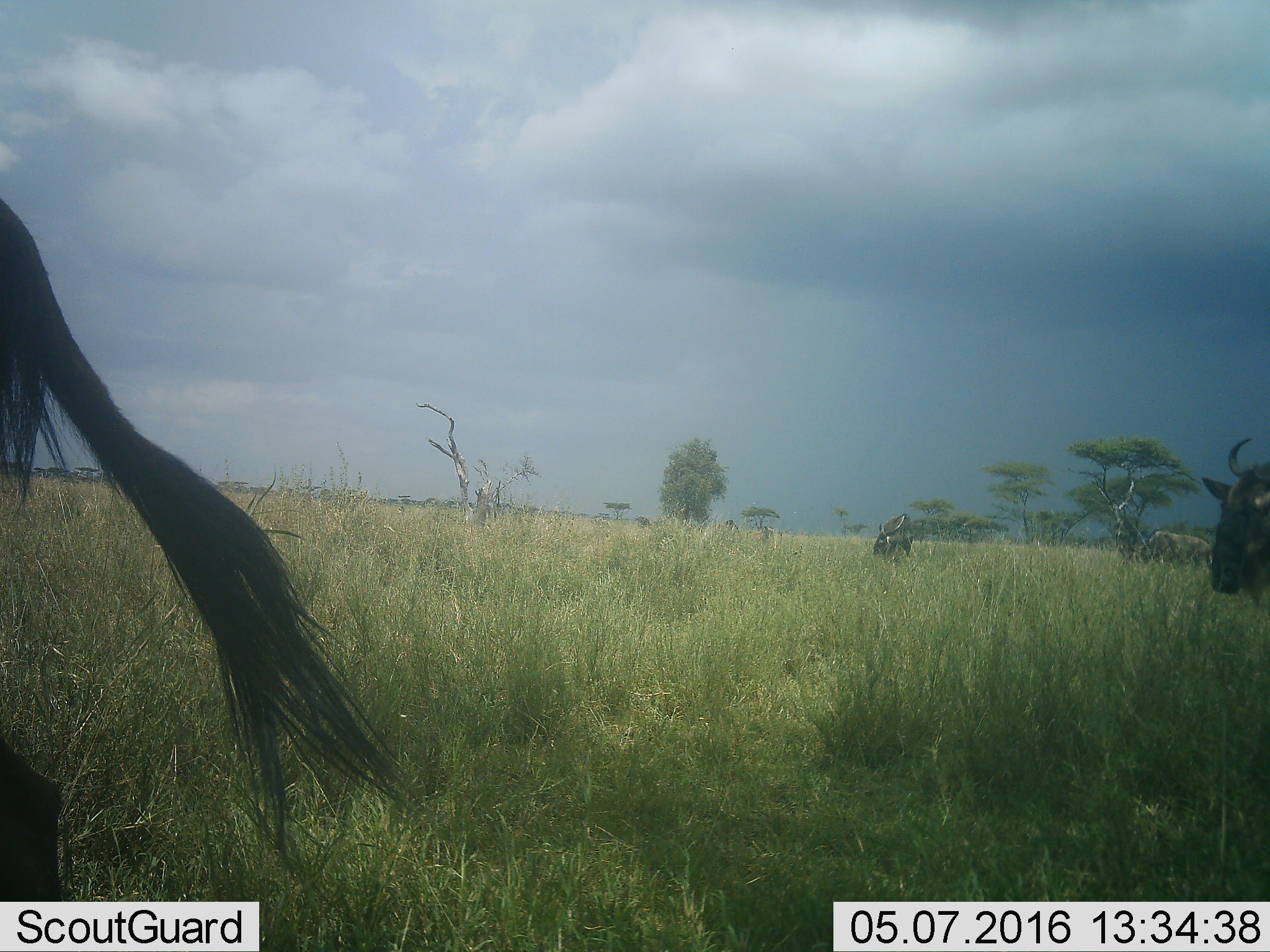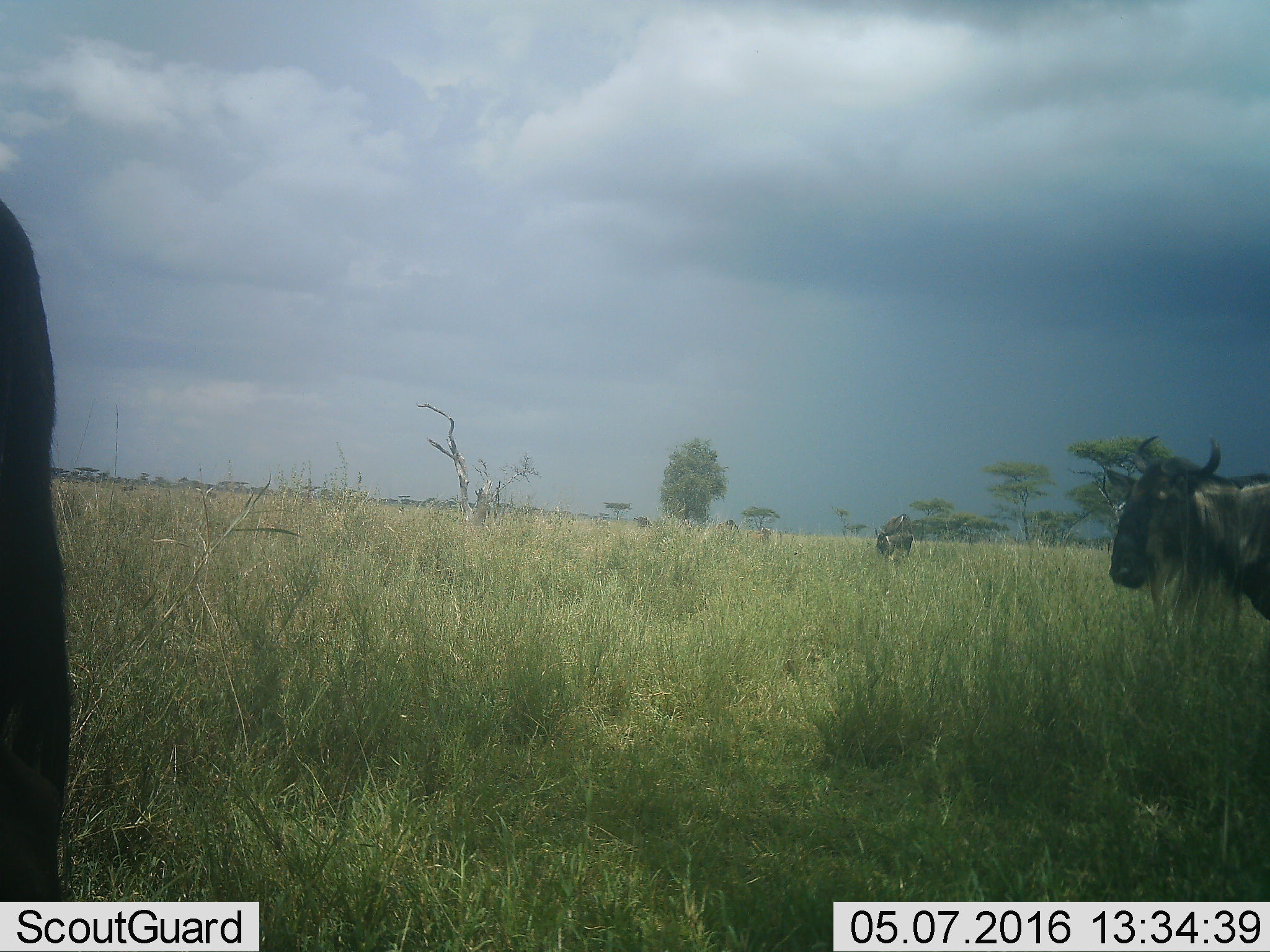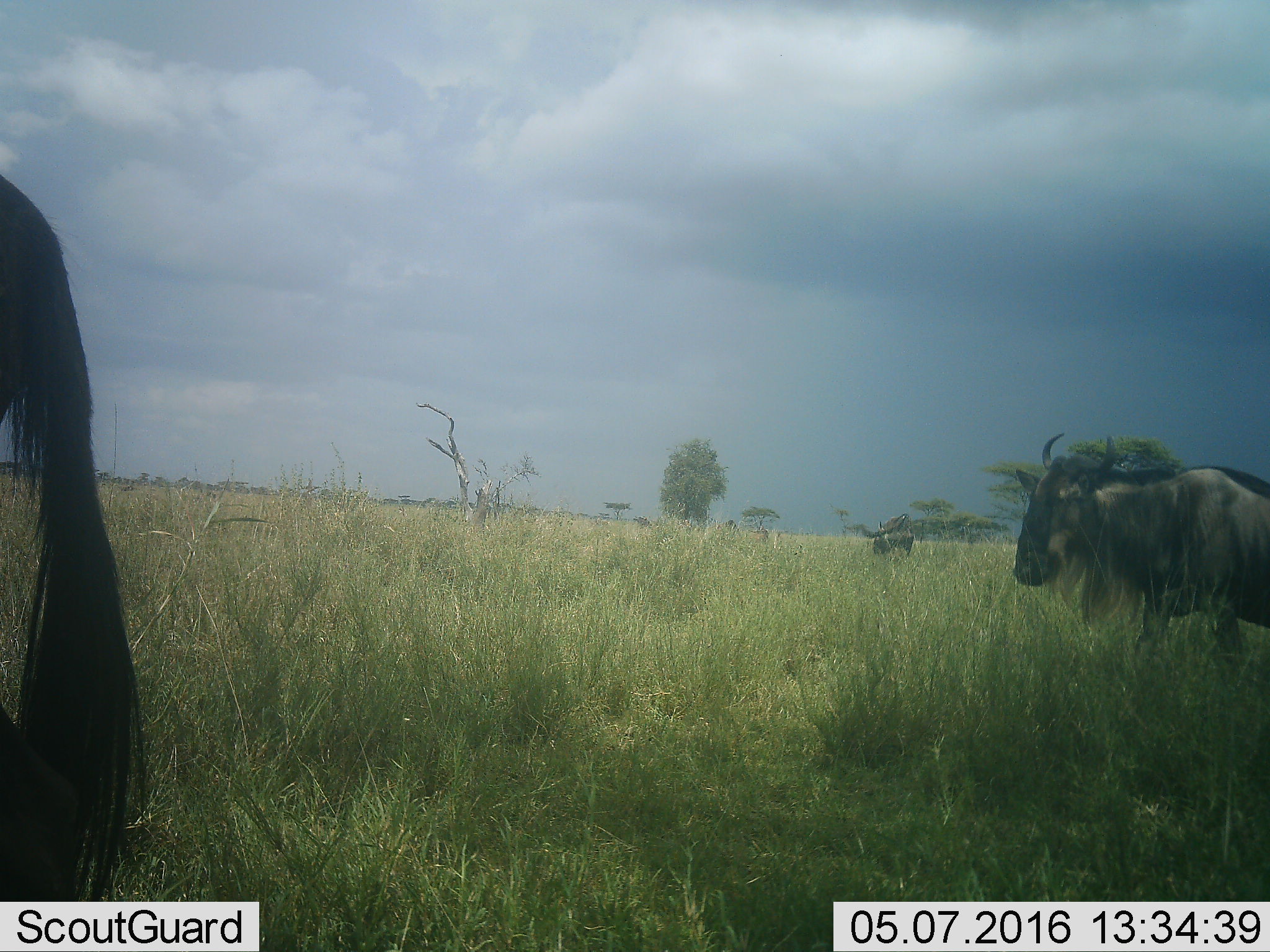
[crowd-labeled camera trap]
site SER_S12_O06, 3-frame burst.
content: unidentified animal